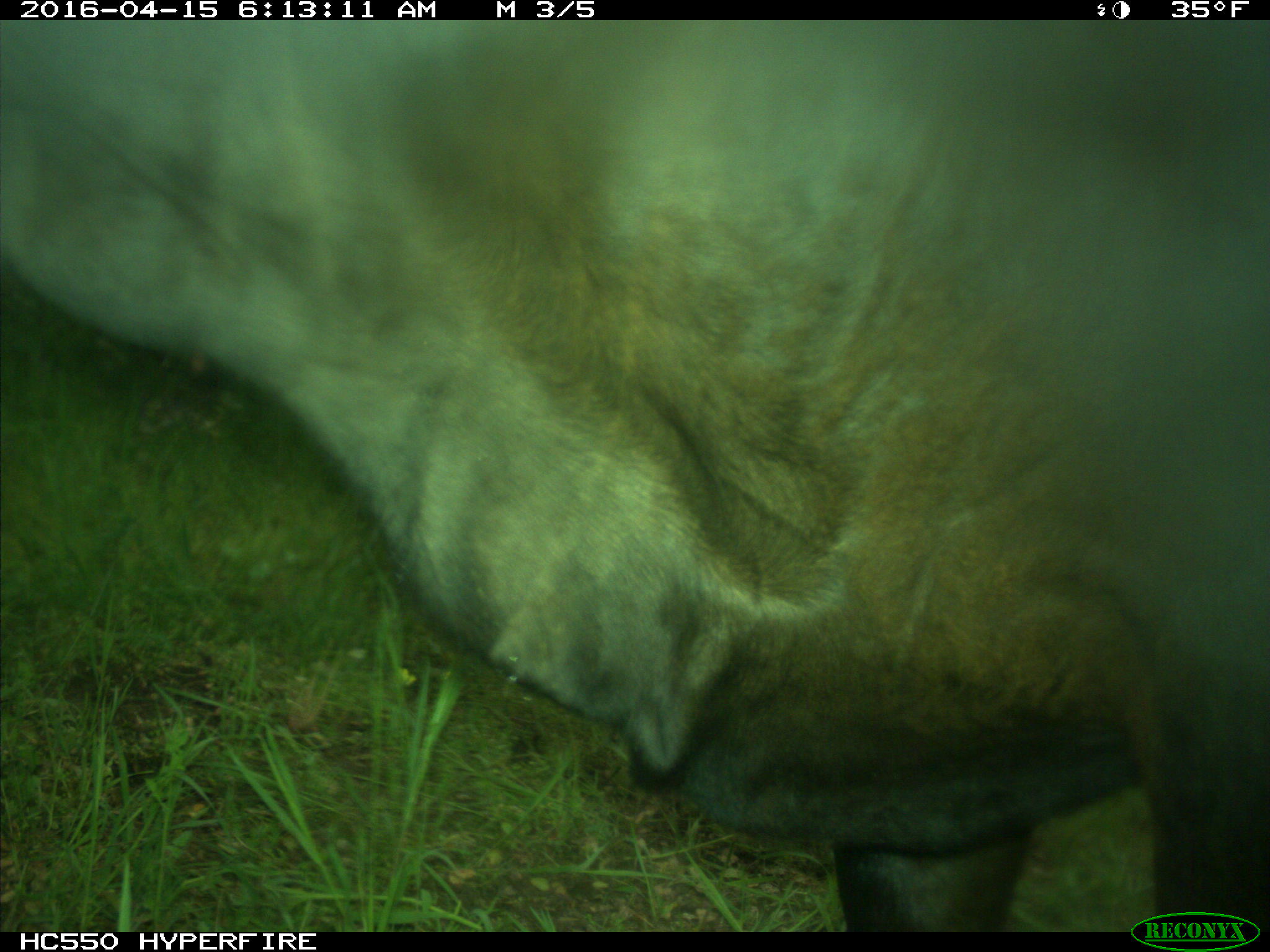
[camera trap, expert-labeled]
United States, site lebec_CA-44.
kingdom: Animalia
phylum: Chordata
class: Mammalia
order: Artiodactyla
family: Bovidae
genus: Bos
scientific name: Bos taurus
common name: domestic cow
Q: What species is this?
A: Bos taurus (domestic cow).